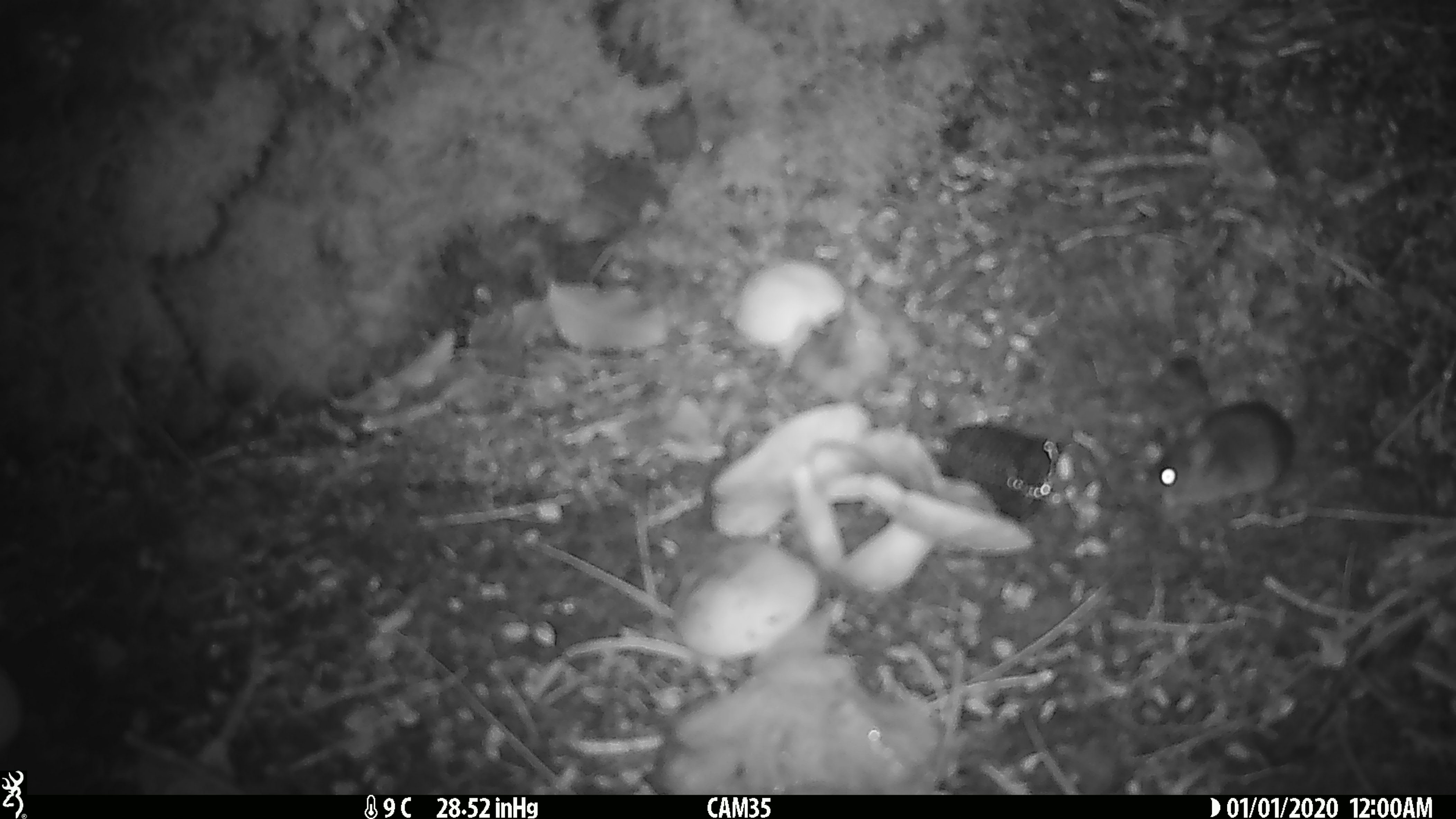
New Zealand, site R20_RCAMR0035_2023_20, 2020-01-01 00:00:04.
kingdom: Animalia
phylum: Chordata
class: Mammalia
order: Rodentia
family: Muridae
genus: Mus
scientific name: Mus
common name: mouse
Mouse (Mus).